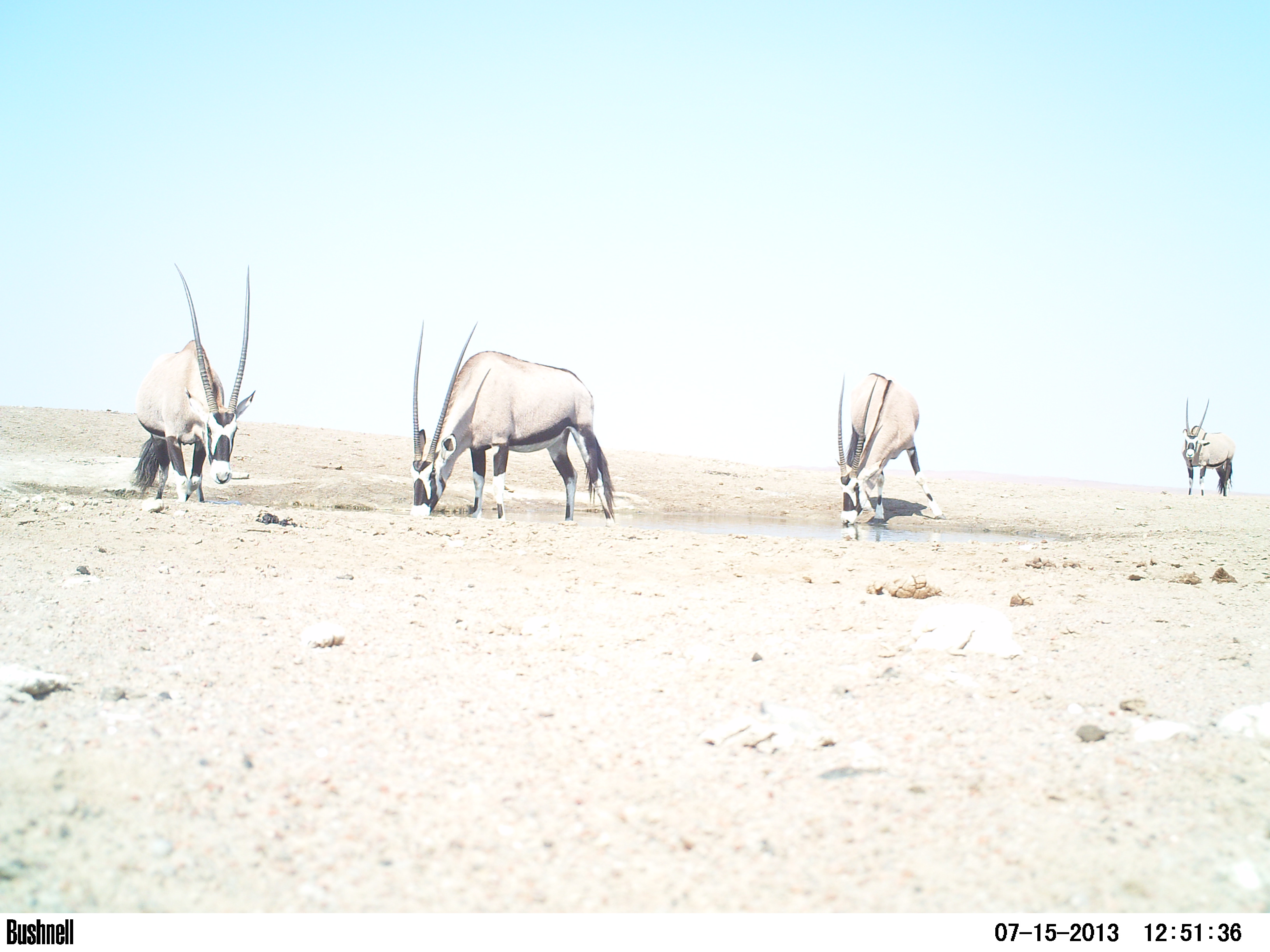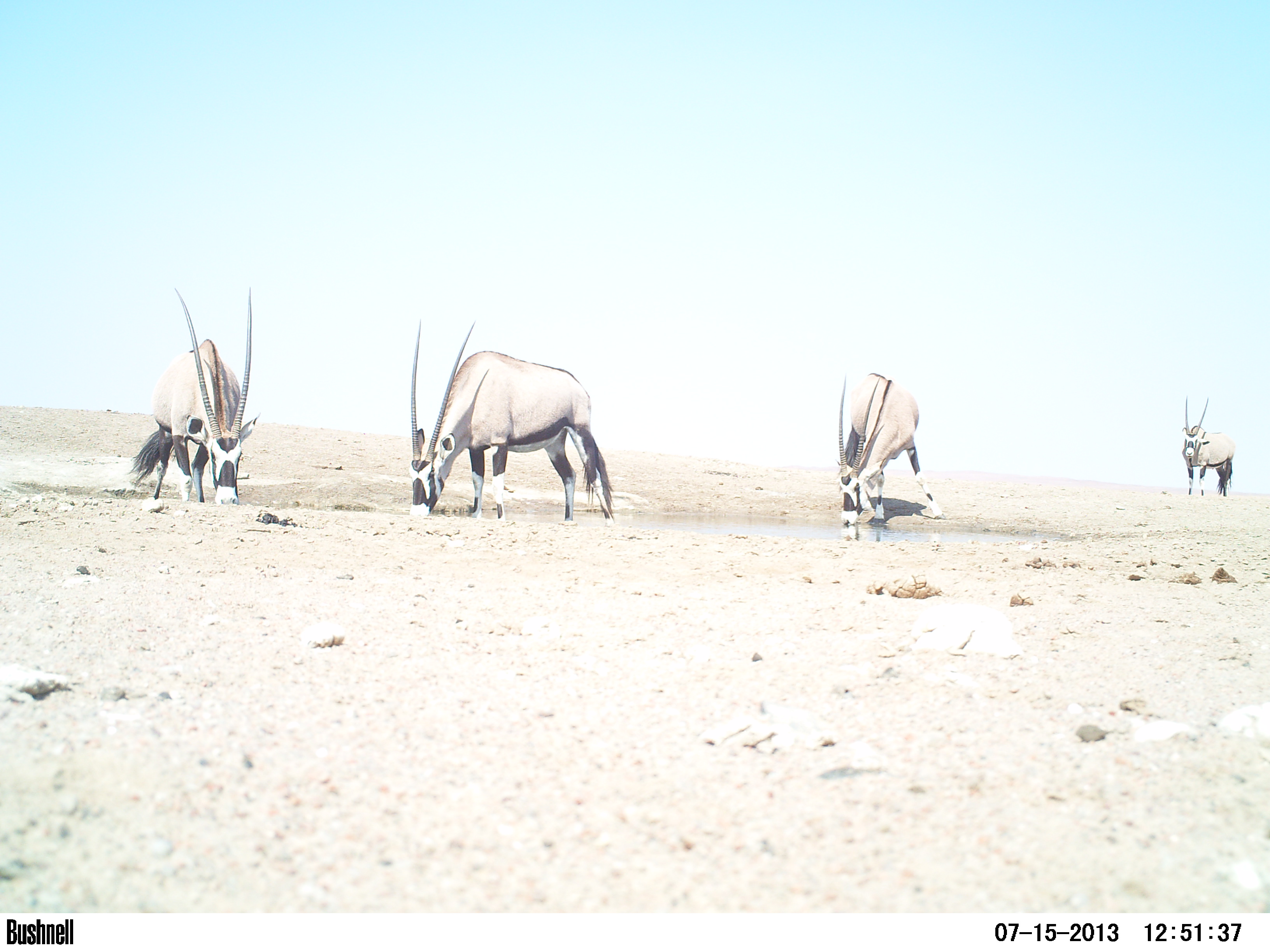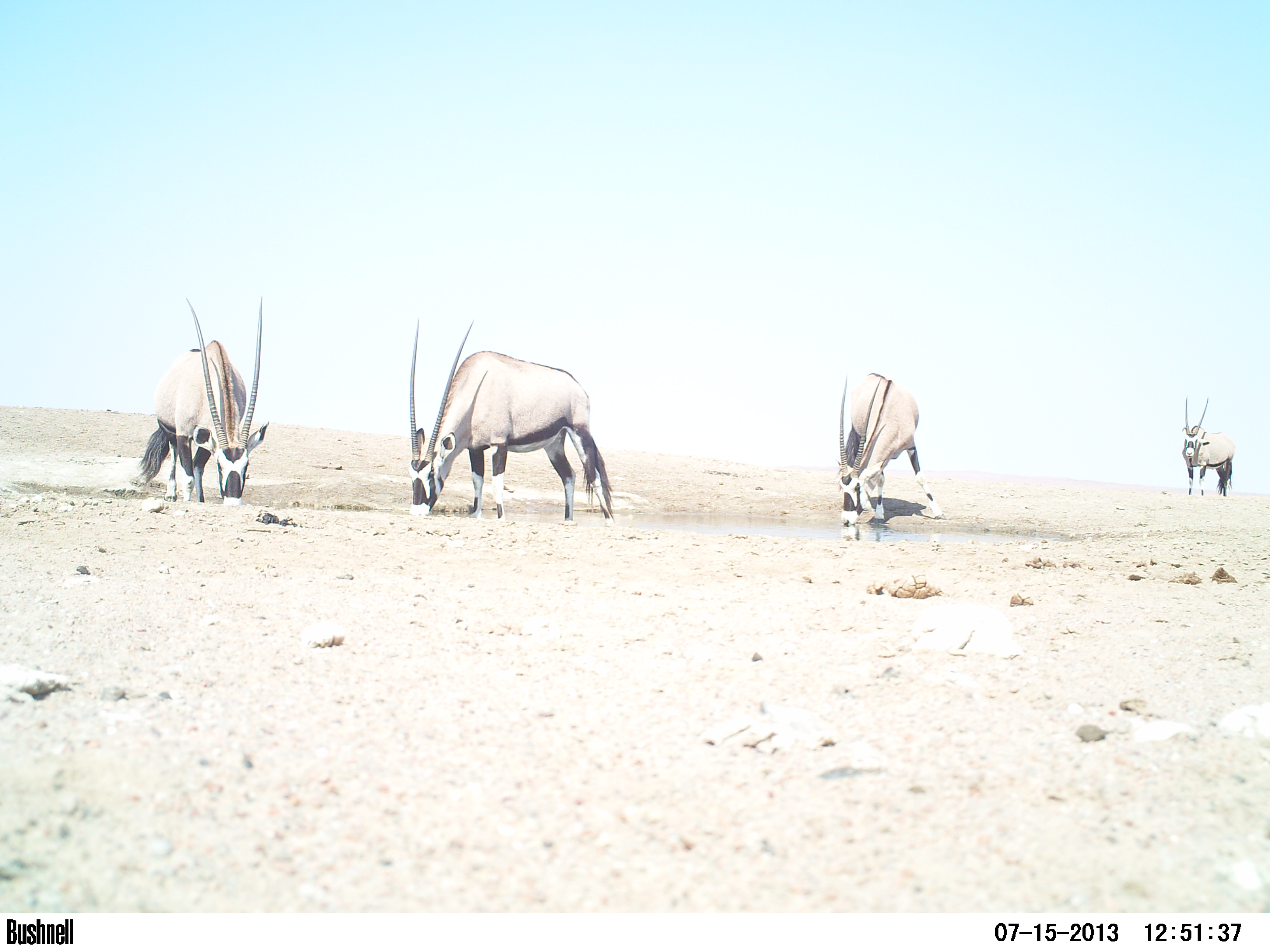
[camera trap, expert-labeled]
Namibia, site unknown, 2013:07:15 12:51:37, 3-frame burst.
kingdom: Animalia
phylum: Chordata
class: Mammalia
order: Artiodactyla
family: Bovidae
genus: Oryx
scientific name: Oryx gazella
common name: gemsbok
Oryx gazella (gemsbok).